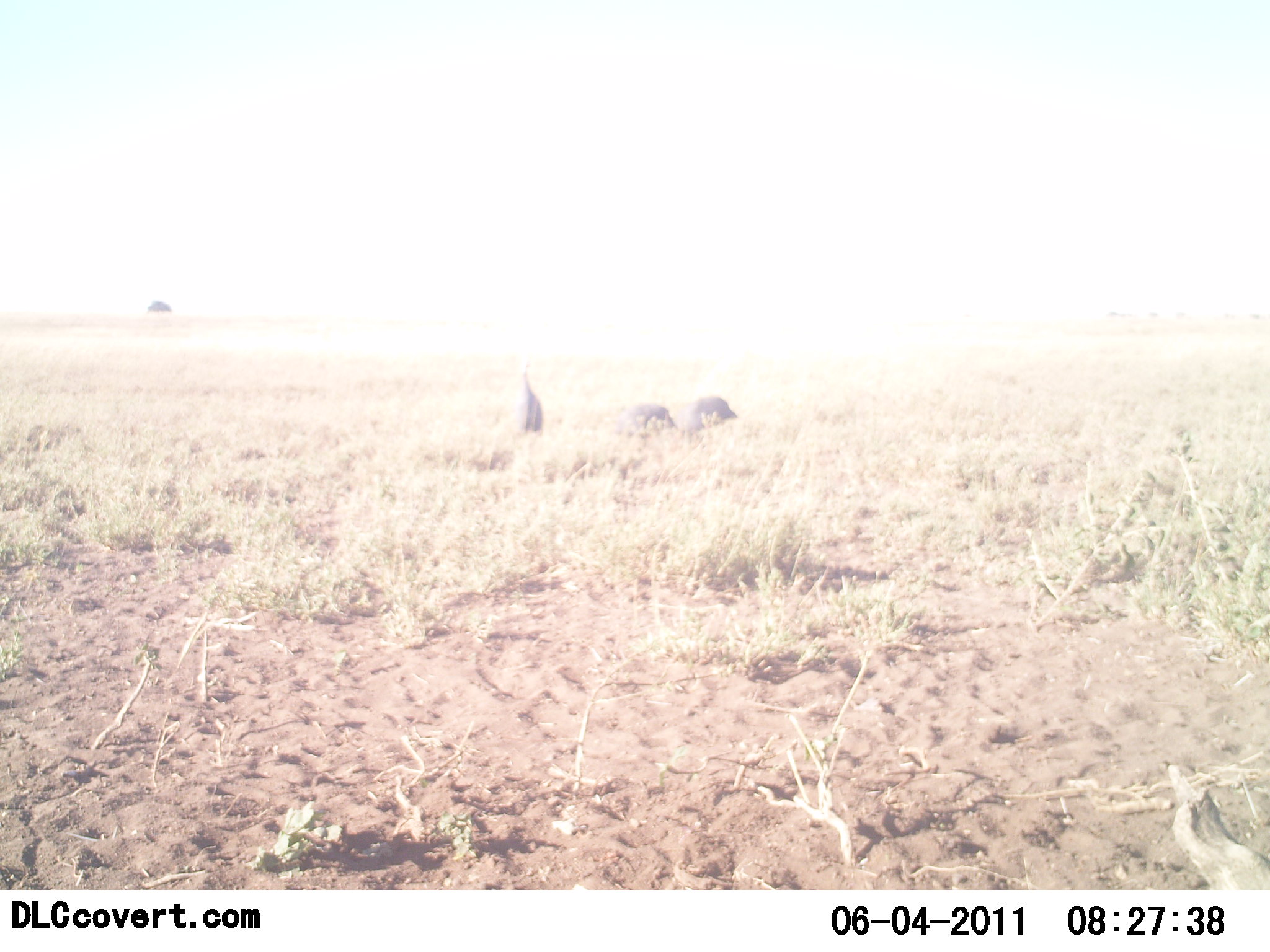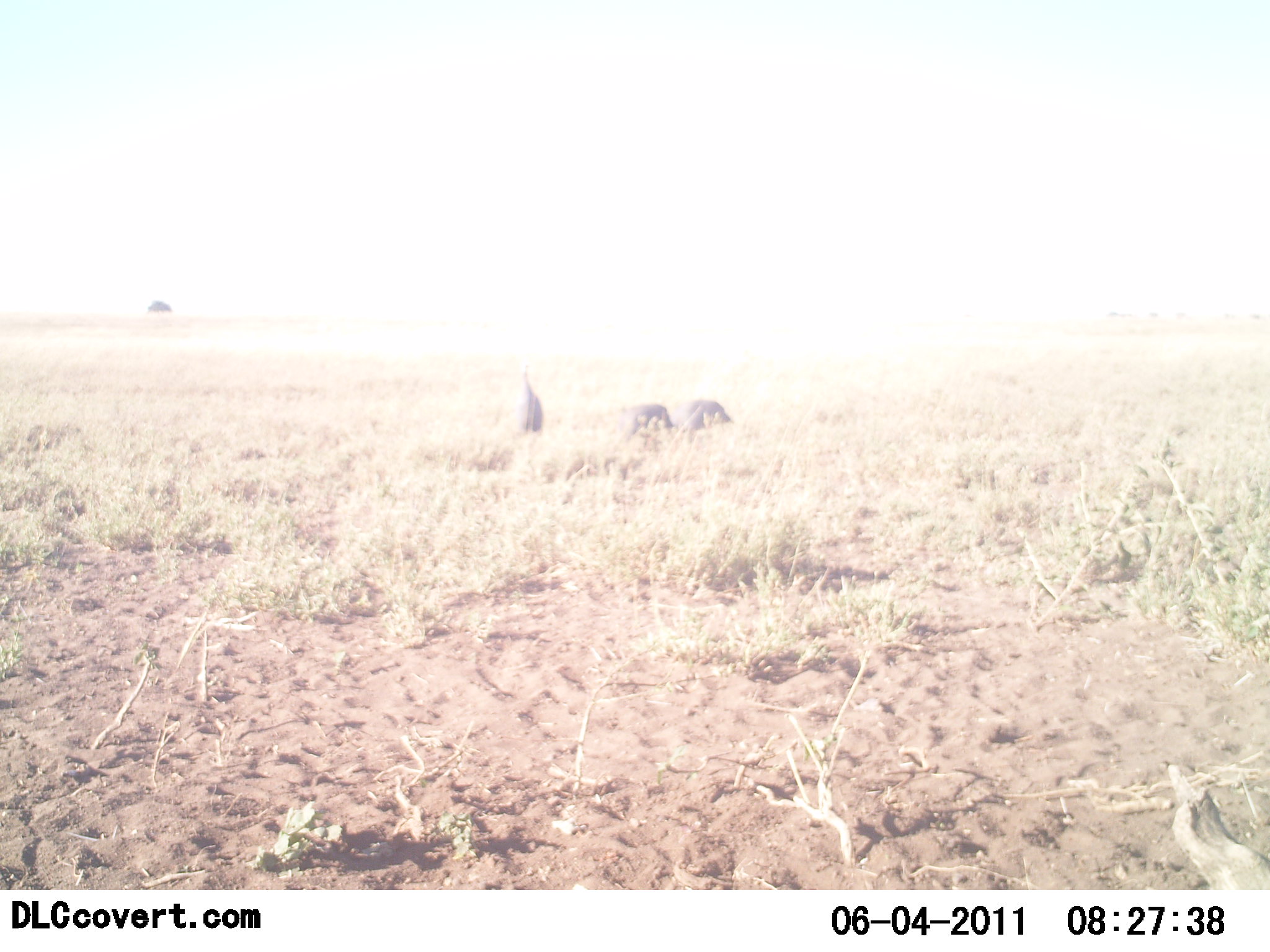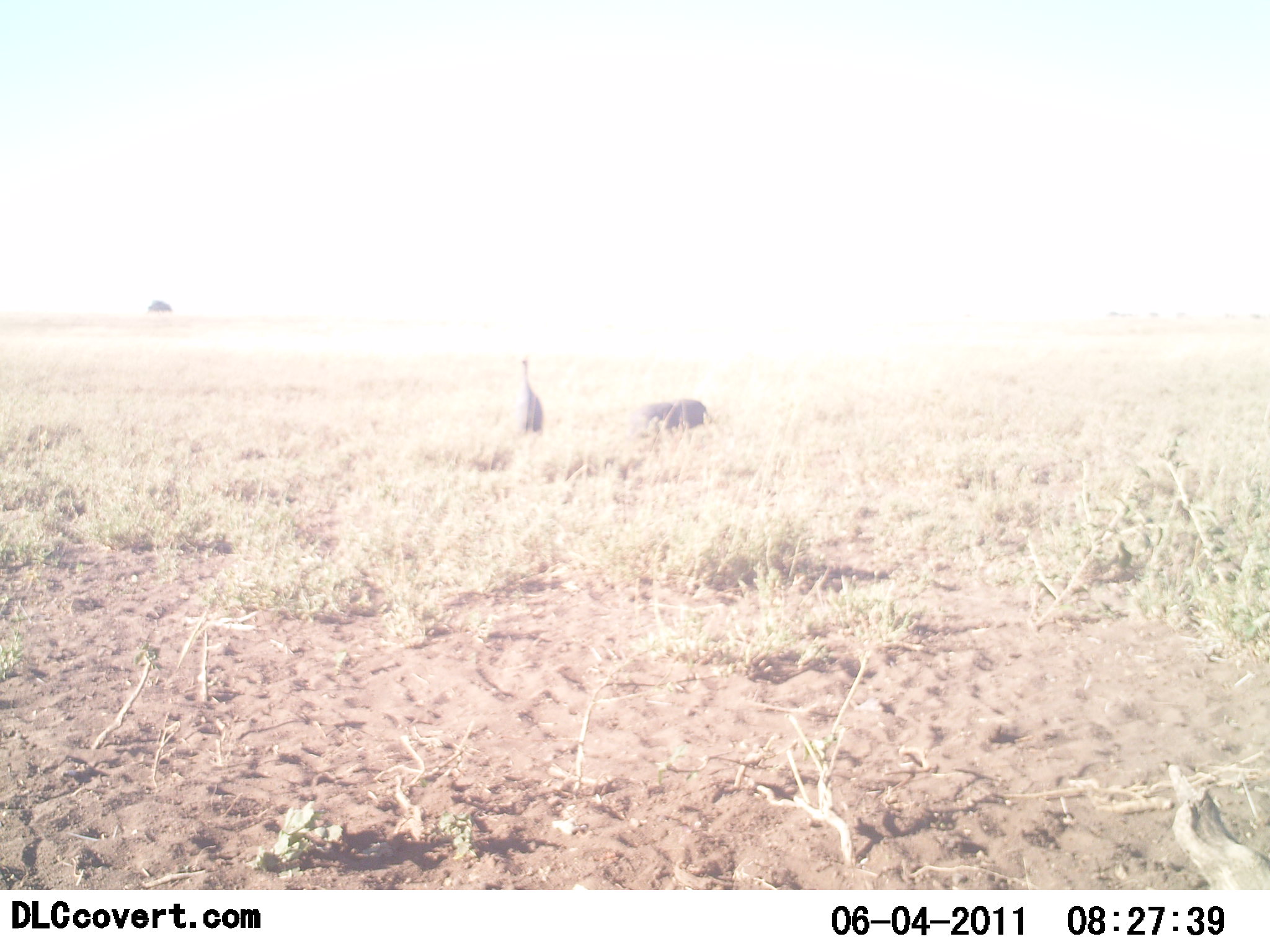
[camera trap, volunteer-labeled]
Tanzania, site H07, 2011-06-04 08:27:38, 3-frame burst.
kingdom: Animalia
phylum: Chordata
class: Aves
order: Galliformes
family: Numididae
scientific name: Numididae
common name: guinea fowl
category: guineafowl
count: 3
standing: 73%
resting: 0%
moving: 27%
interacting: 0%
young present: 0%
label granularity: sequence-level